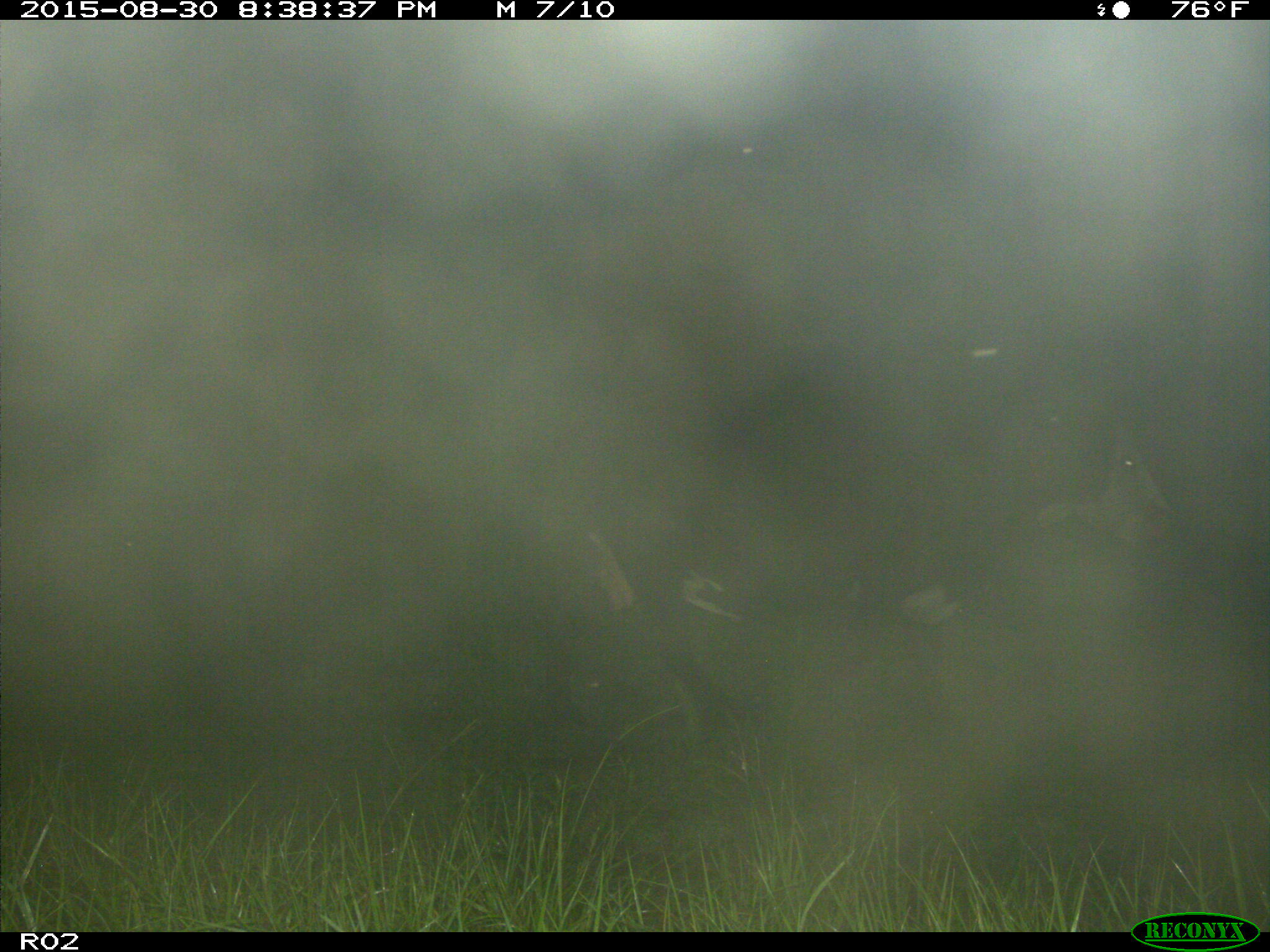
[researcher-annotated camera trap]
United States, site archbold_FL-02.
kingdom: Animalia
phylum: Chordata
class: Mammalia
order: Artiodactyla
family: Bovidae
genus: Bos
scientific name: Bos taurus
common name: domestic cow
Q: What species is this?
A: Bos taurus (domestic cow).